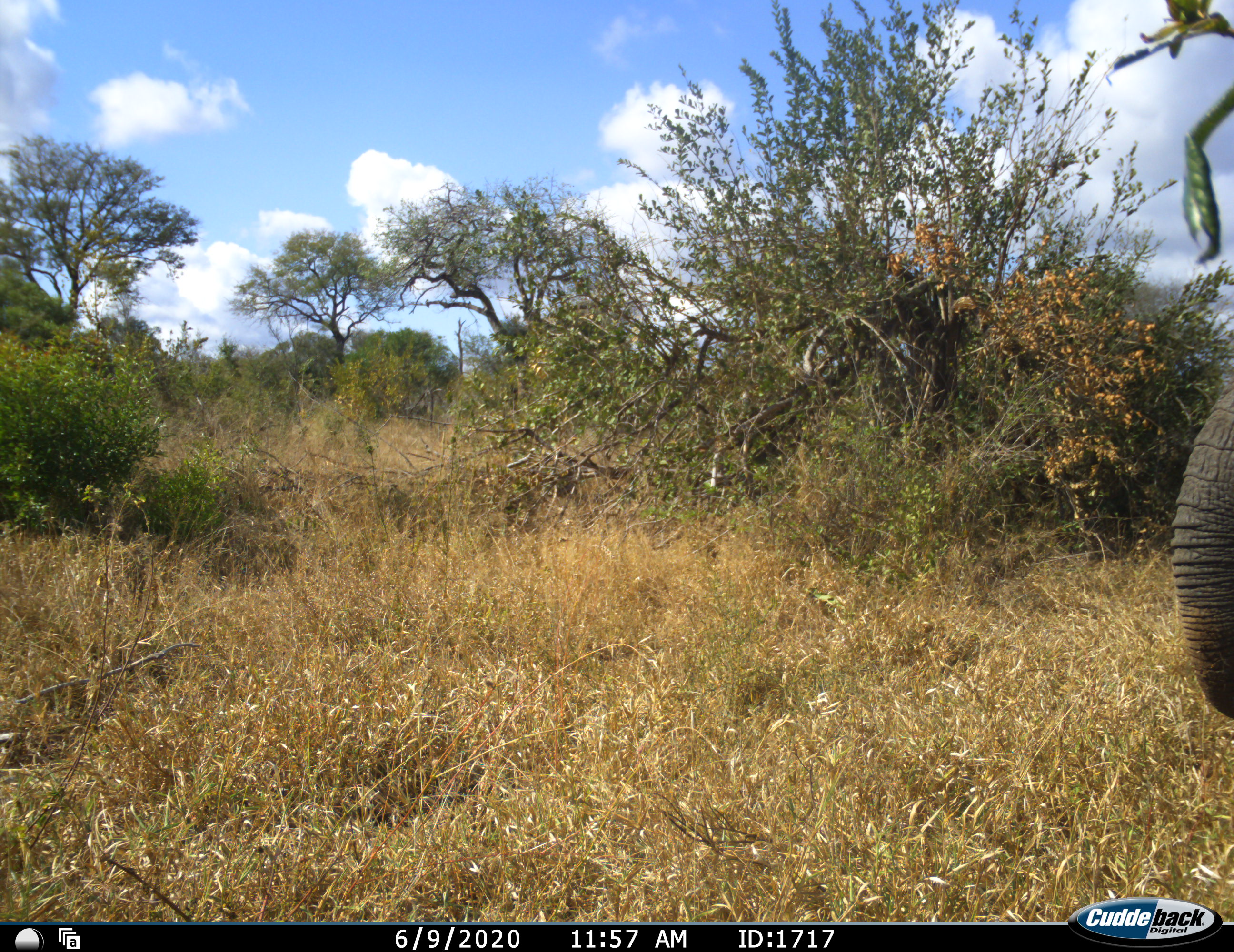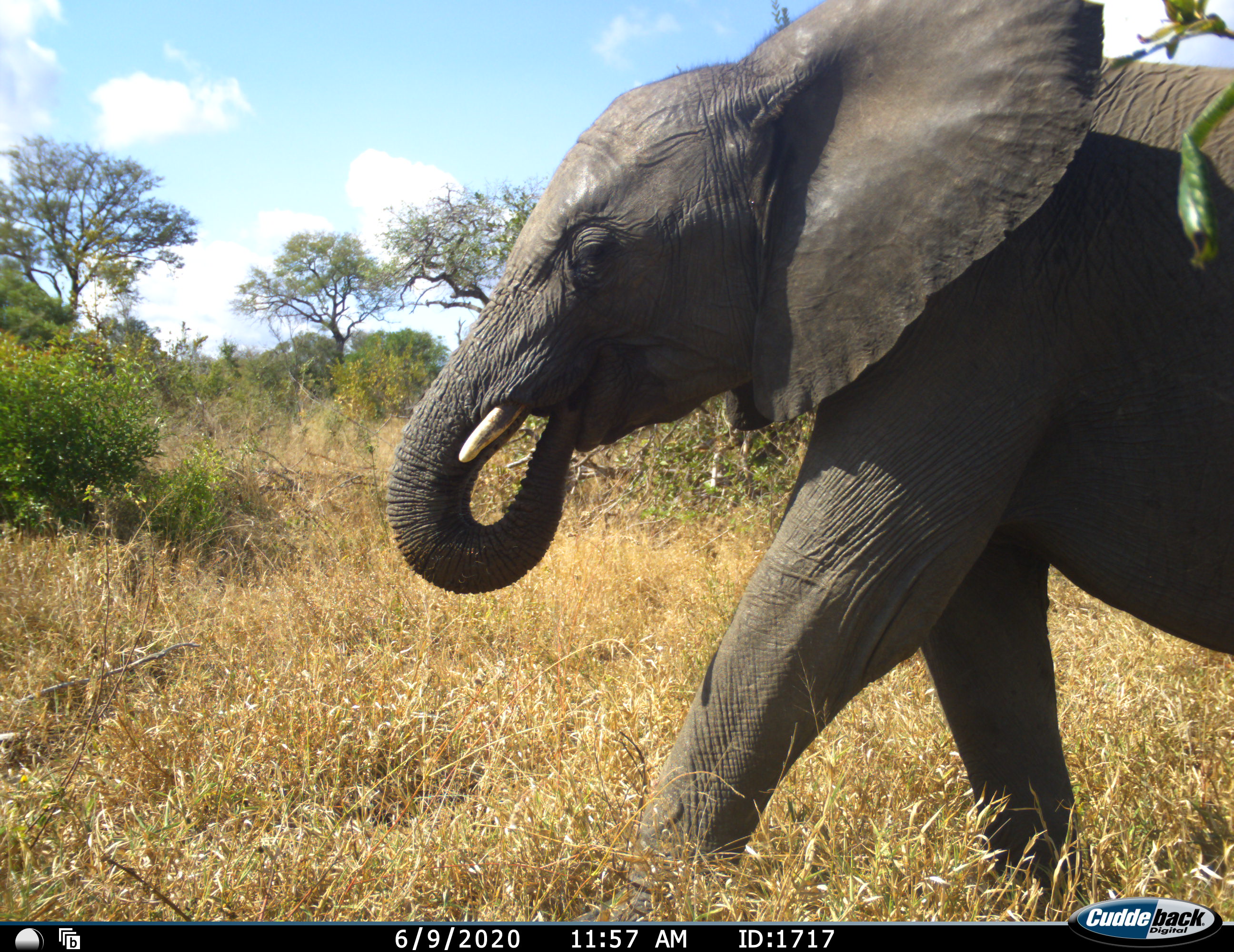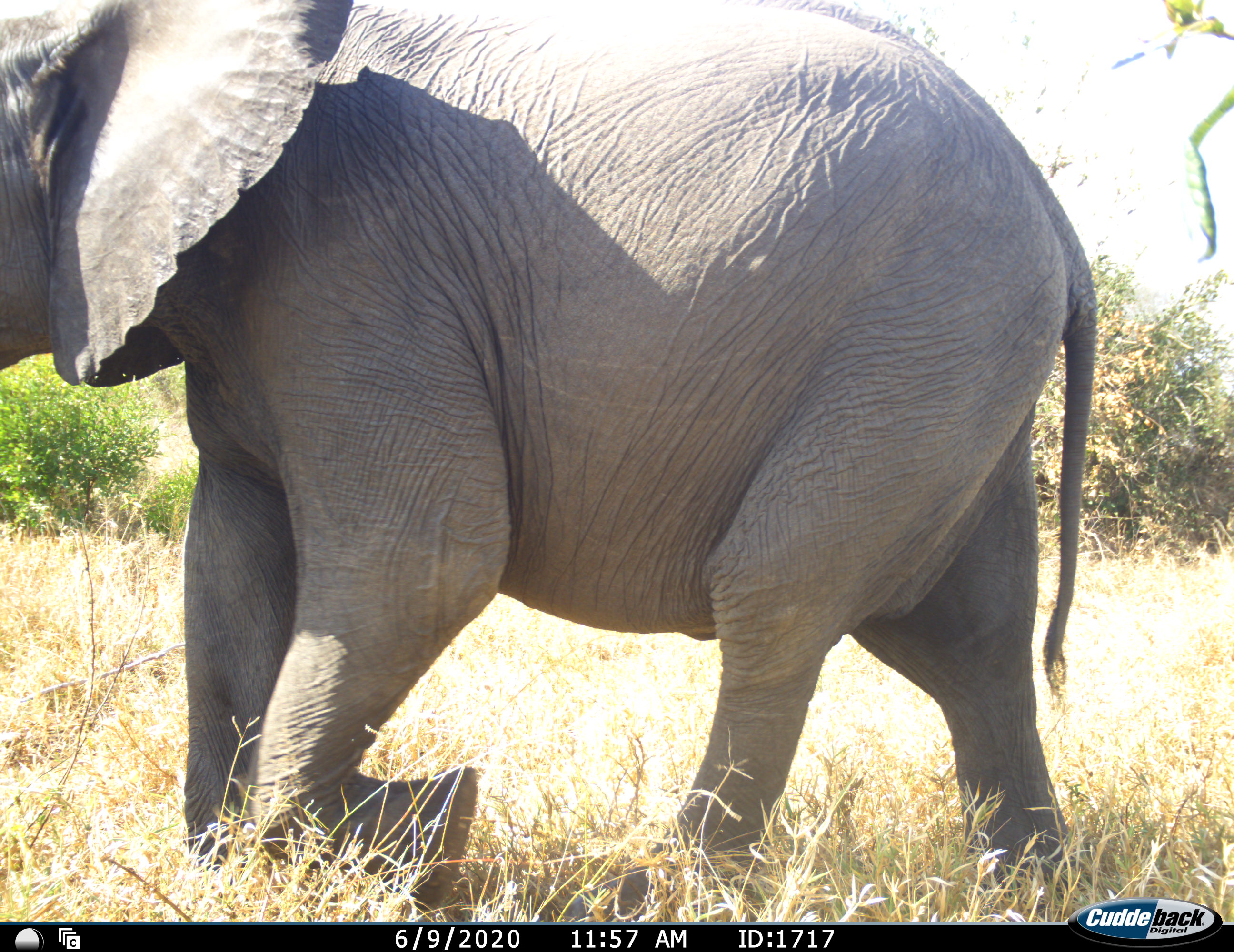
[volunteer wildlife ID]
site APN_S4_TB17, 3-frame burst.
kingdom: Animalia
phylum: Chordata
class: Mammalia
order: Proboscidea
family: Elephantidae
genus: Loxodonta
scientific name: Loxodonta africana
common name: african bush elephant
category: elephant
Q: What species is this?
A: Elephant (african bush elephant) (Loxodonta africana).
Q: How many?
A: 1.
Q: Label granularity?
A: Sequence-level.